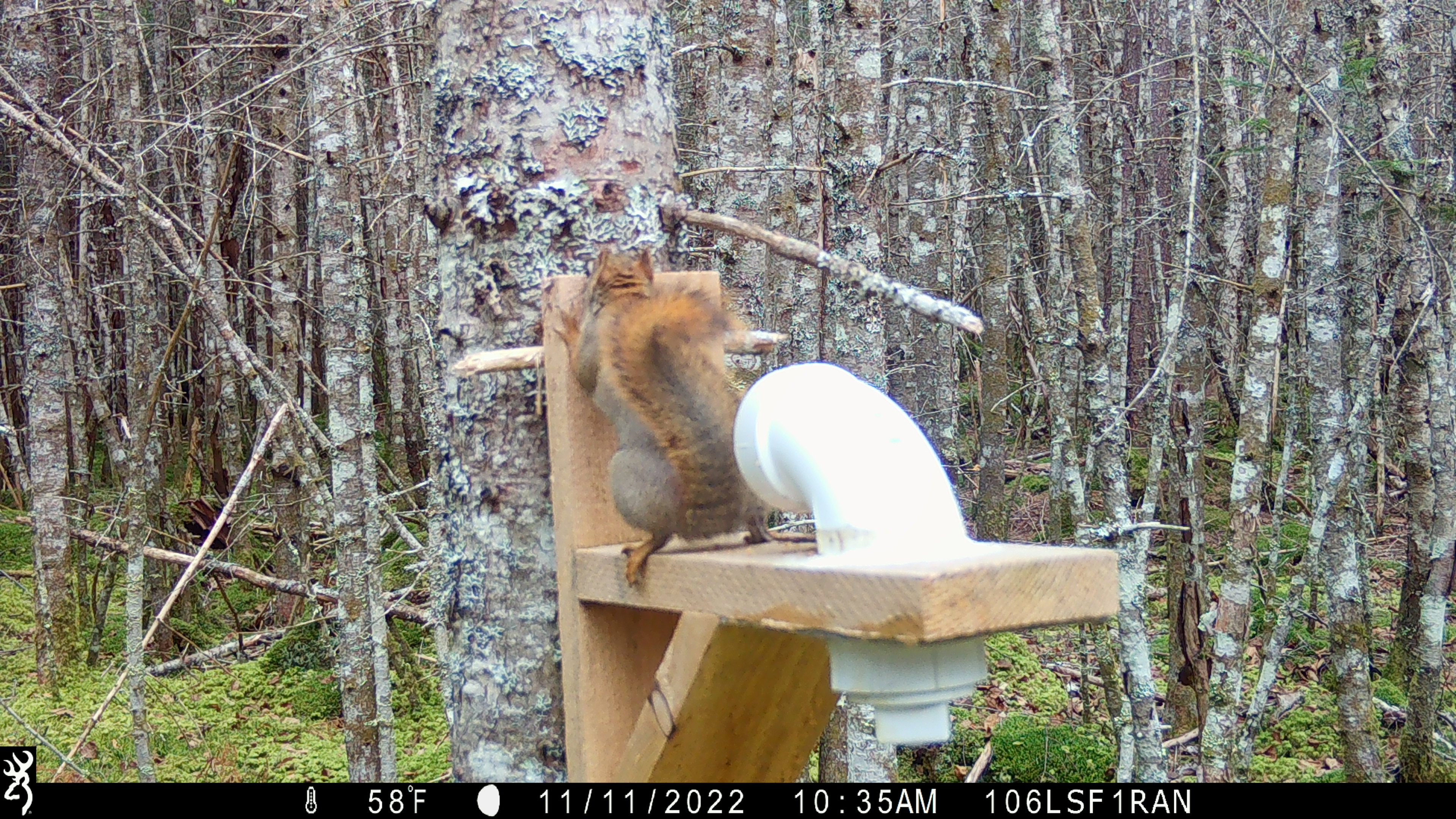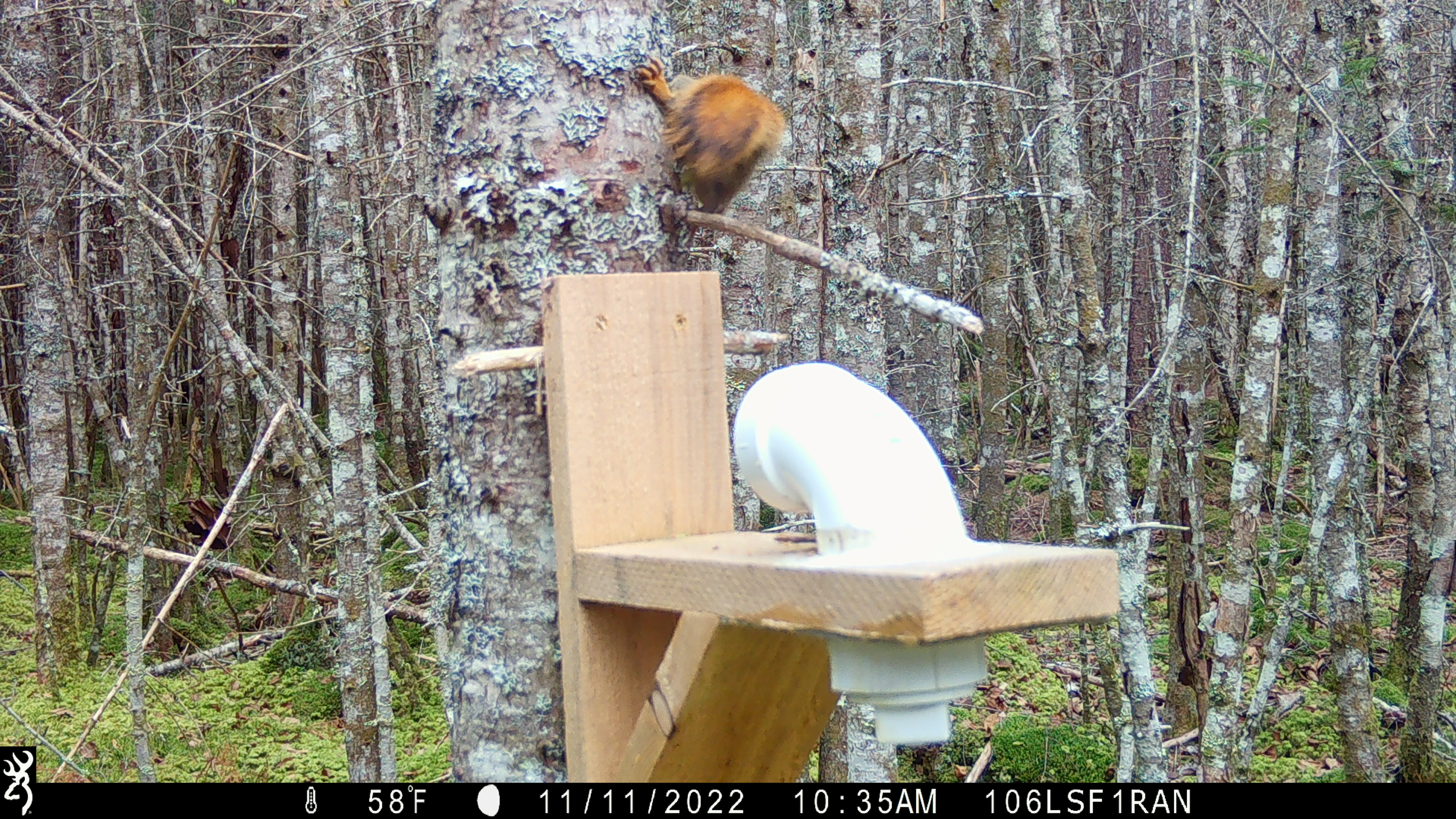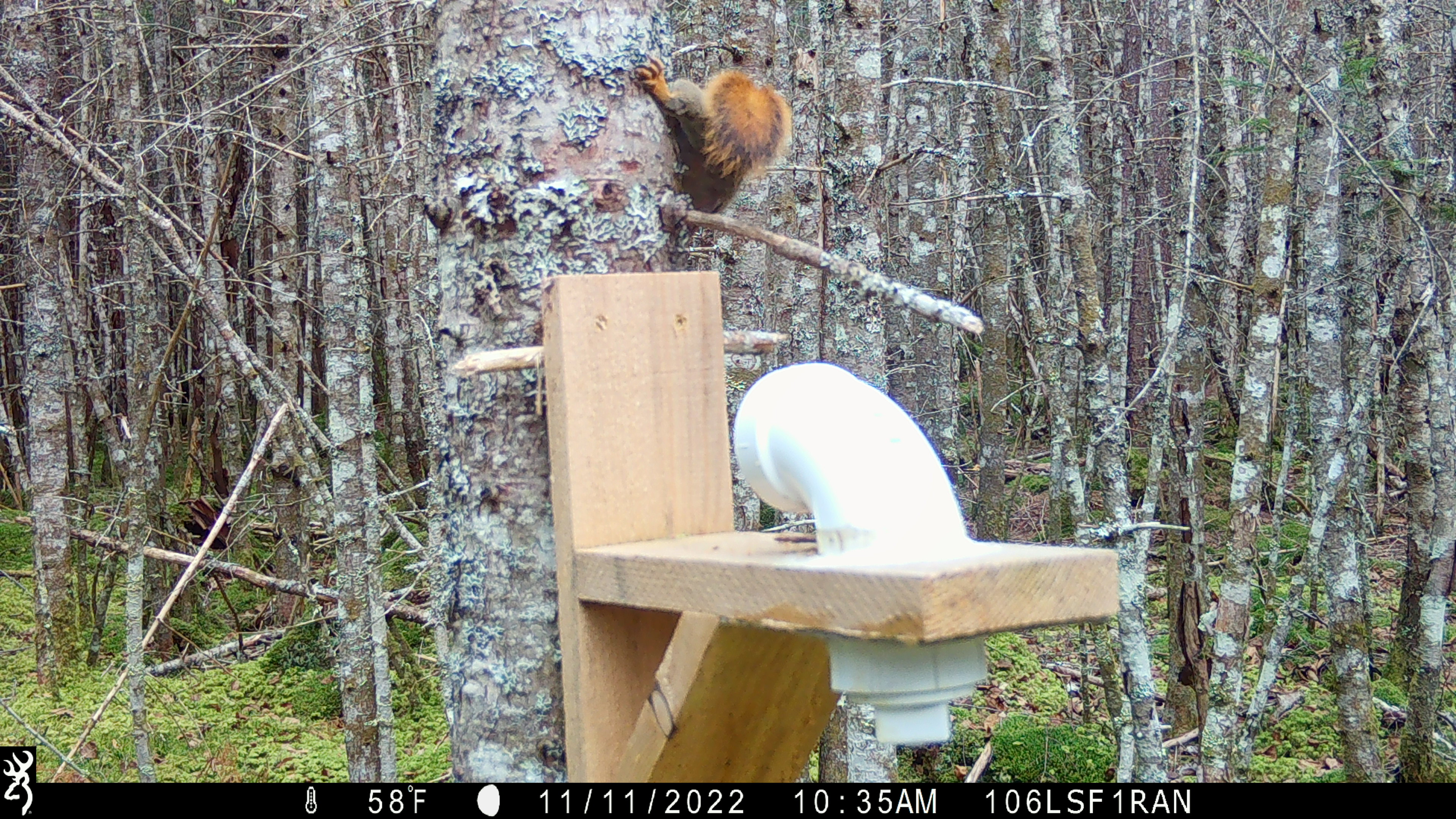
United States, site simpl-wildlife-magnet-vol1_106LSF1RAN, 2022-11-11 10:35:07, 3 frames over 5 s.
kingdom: Animalia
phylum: Chordata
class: Mammalia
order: Rodentia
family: Sciuridae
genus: Tamiasciurus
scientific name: Tamiasciurus hudsonicus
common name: red squirrel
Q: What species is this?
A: Red squirrel (Tamiasciurus hudsonicus).